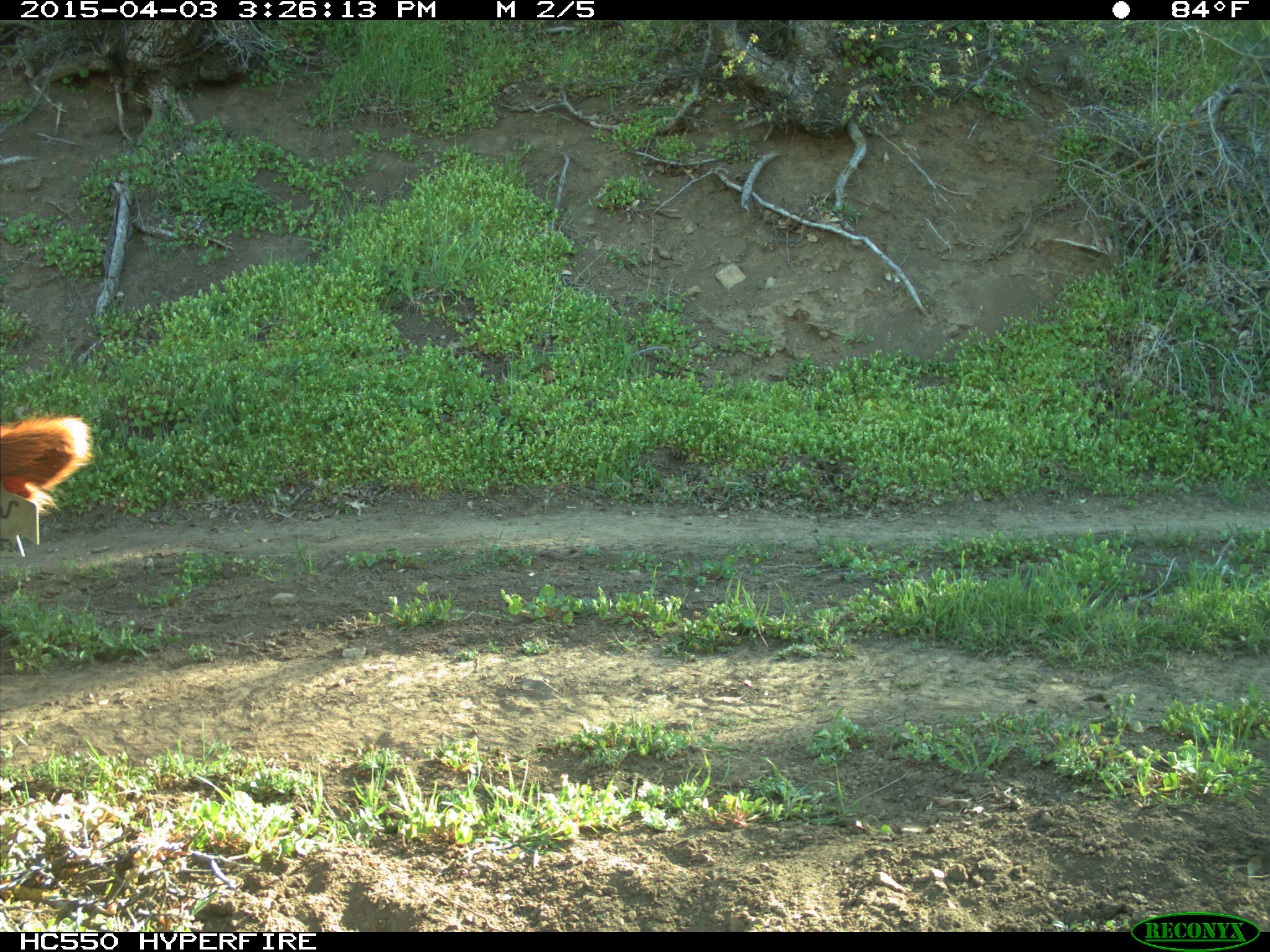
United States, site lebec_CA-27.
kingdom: Animalia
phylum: Chordata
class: Mammalia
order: Artiodactyla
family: Bovidae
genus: Bos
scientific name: Bos taurus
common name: domestic cow